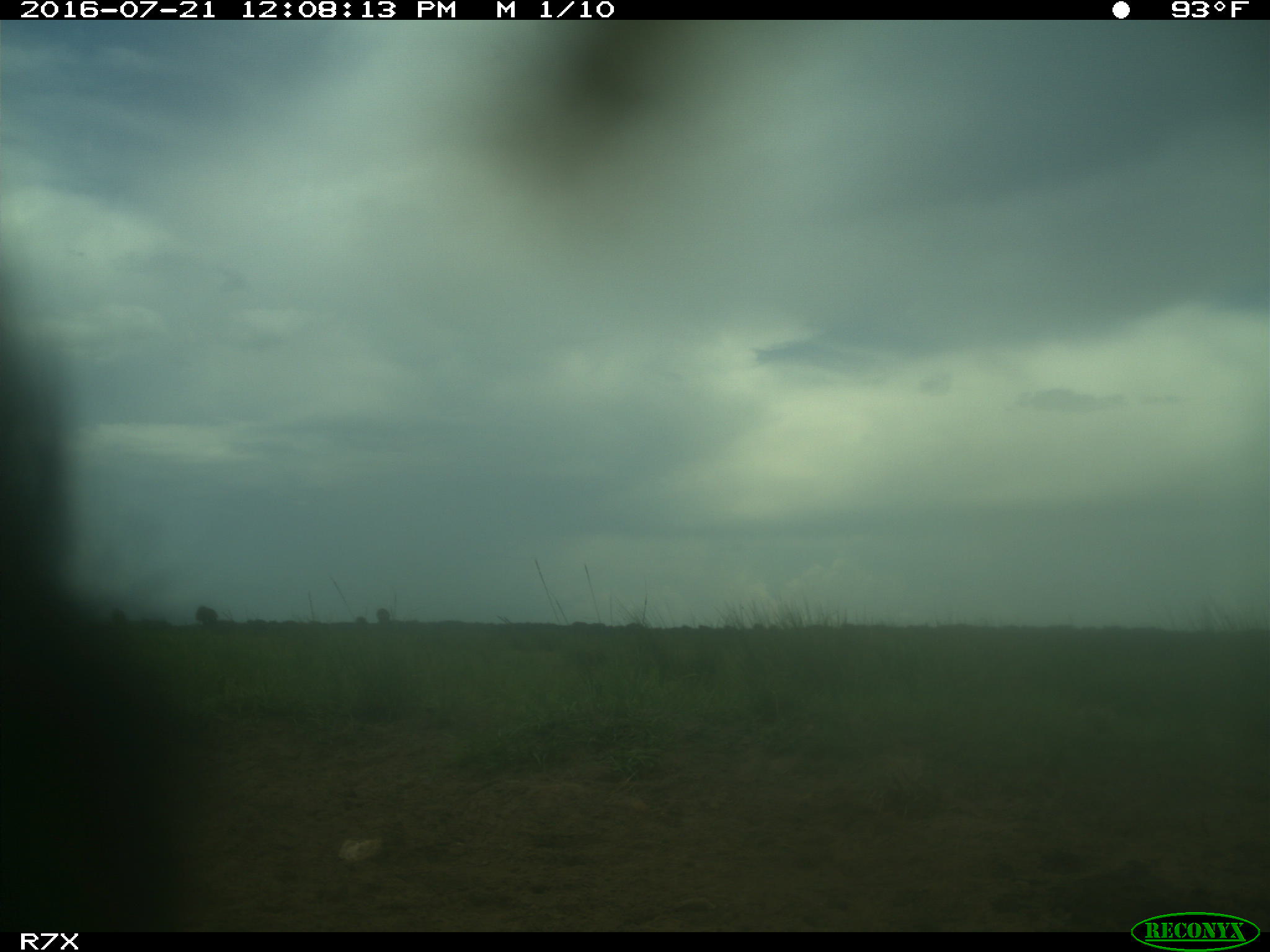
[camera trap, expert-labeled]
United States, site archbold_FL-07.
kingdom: Animalia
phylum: Chordata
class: Mammalia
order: Artiodactyla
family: Bovidae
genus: Bos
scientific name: Bos taurus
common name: domestic cow